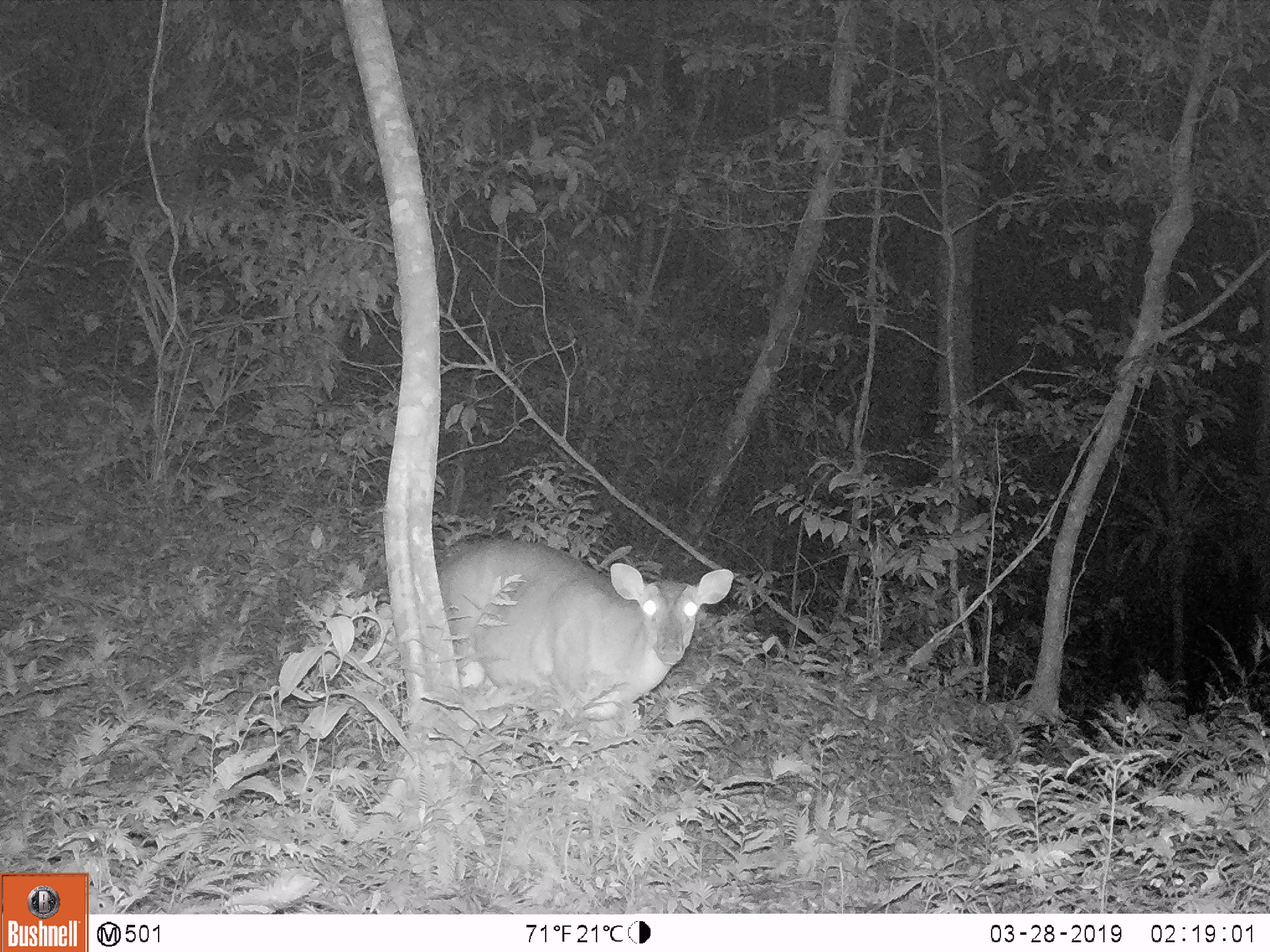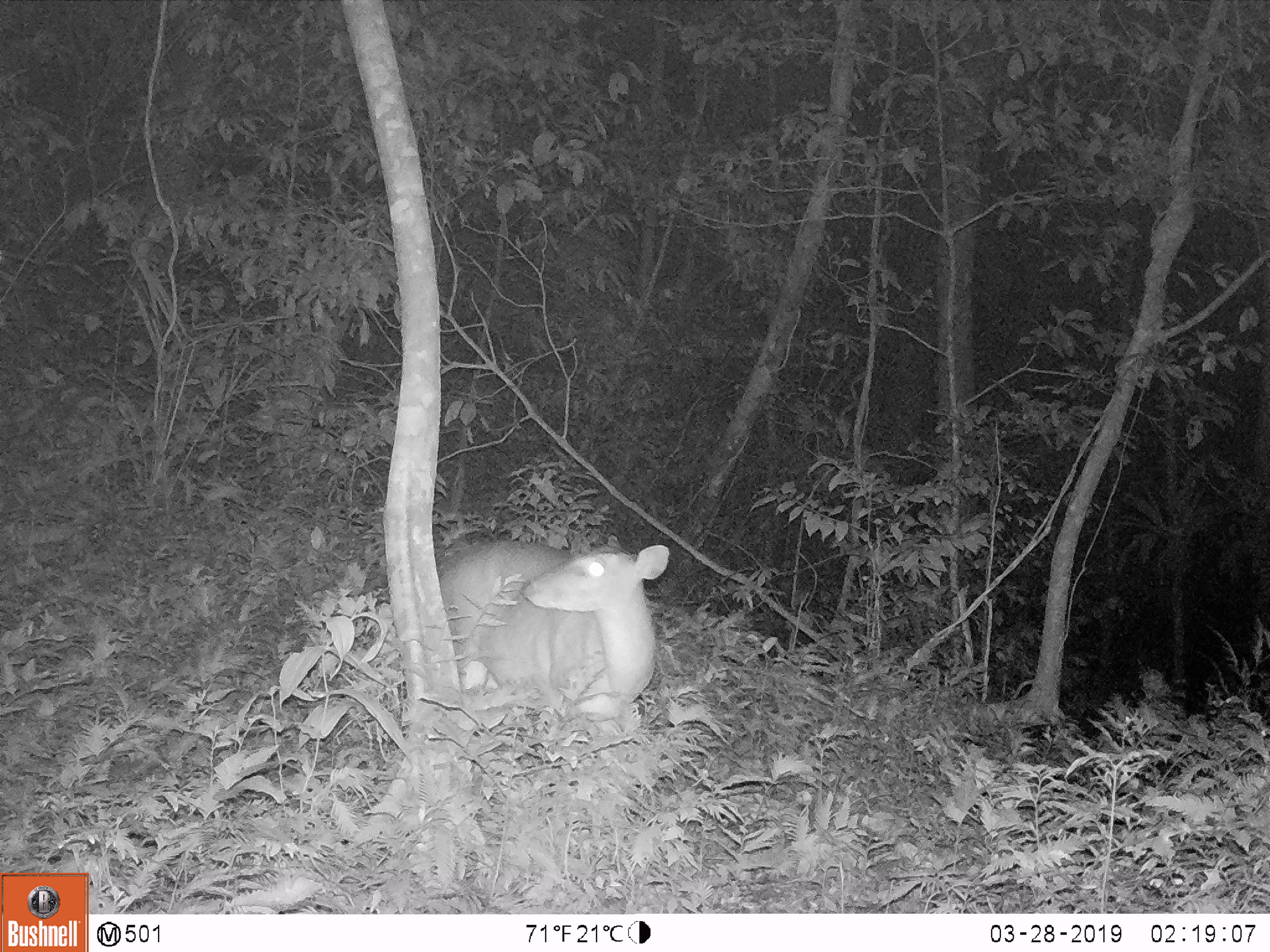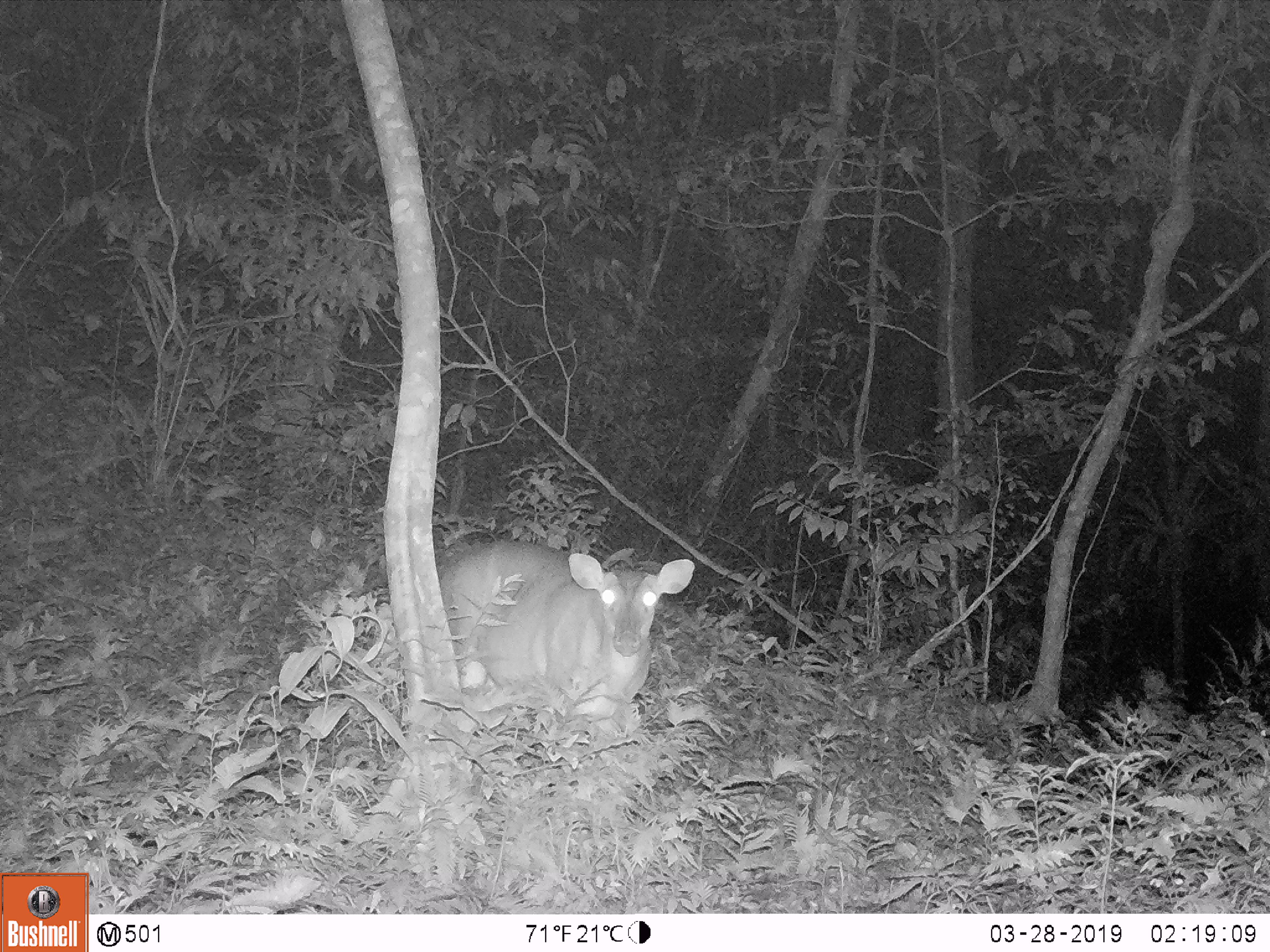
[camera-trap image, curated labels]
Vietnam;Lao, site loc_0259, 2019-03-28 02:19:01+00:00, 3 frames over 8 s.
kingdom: Animalia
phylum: Chordata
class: Mammalia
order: Artiodactyla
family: Cervidae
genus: Muntiacus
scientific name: Muntiacus vuquangensis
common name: large-antlered muntjac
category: large antlered muntjac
Large antlered muntjac (large-antlered muntjac) (Muntiacus vuquangensis). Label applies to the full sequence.